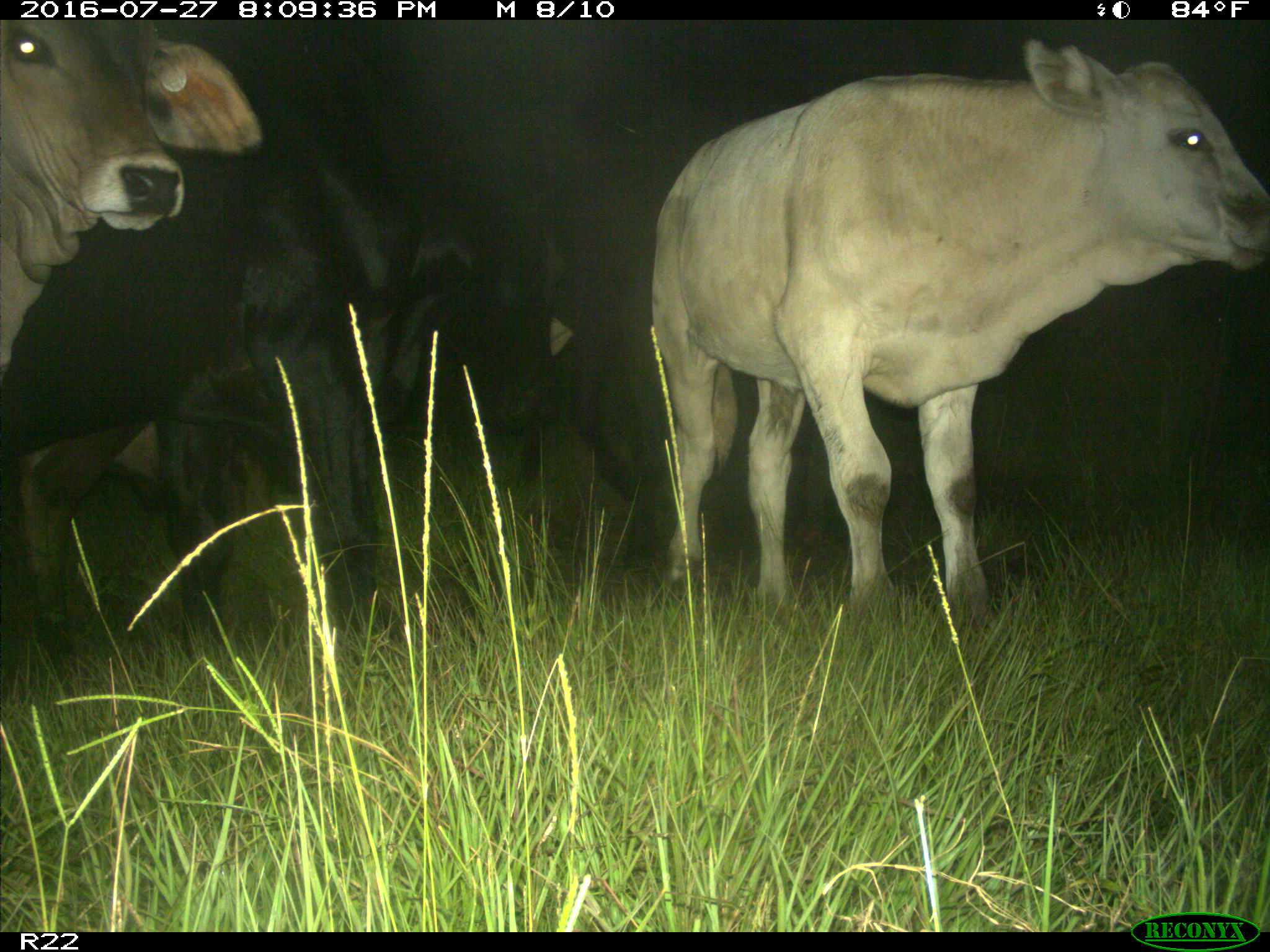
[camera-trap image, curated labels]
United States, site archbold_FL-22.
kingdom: Animalia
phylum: Chordata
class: Mammalia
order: Artiodactyla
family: Bovidae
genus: Bos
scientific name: Bos taurus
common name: domestic cow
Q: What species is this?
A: Bos taurus (domestic cow).